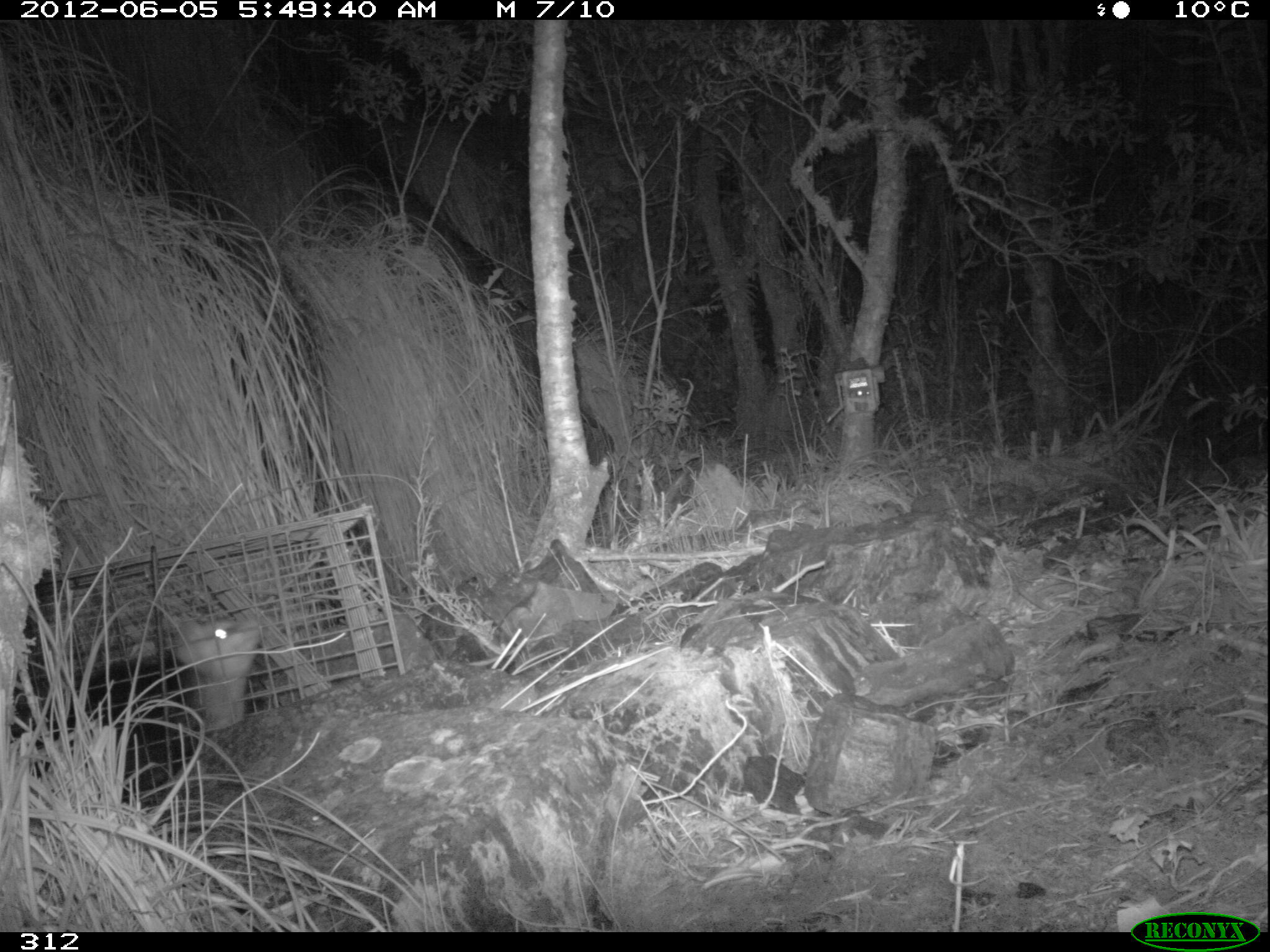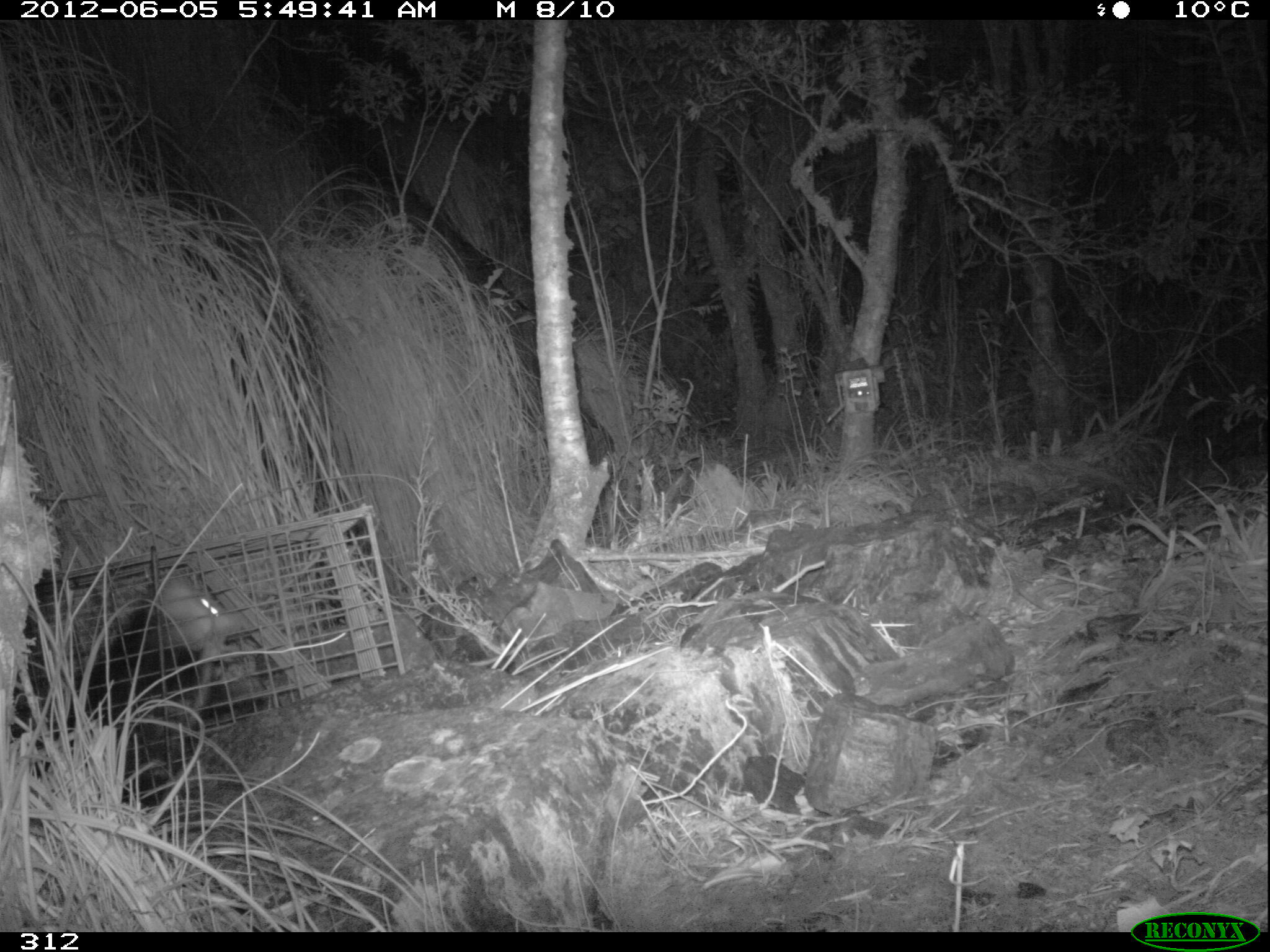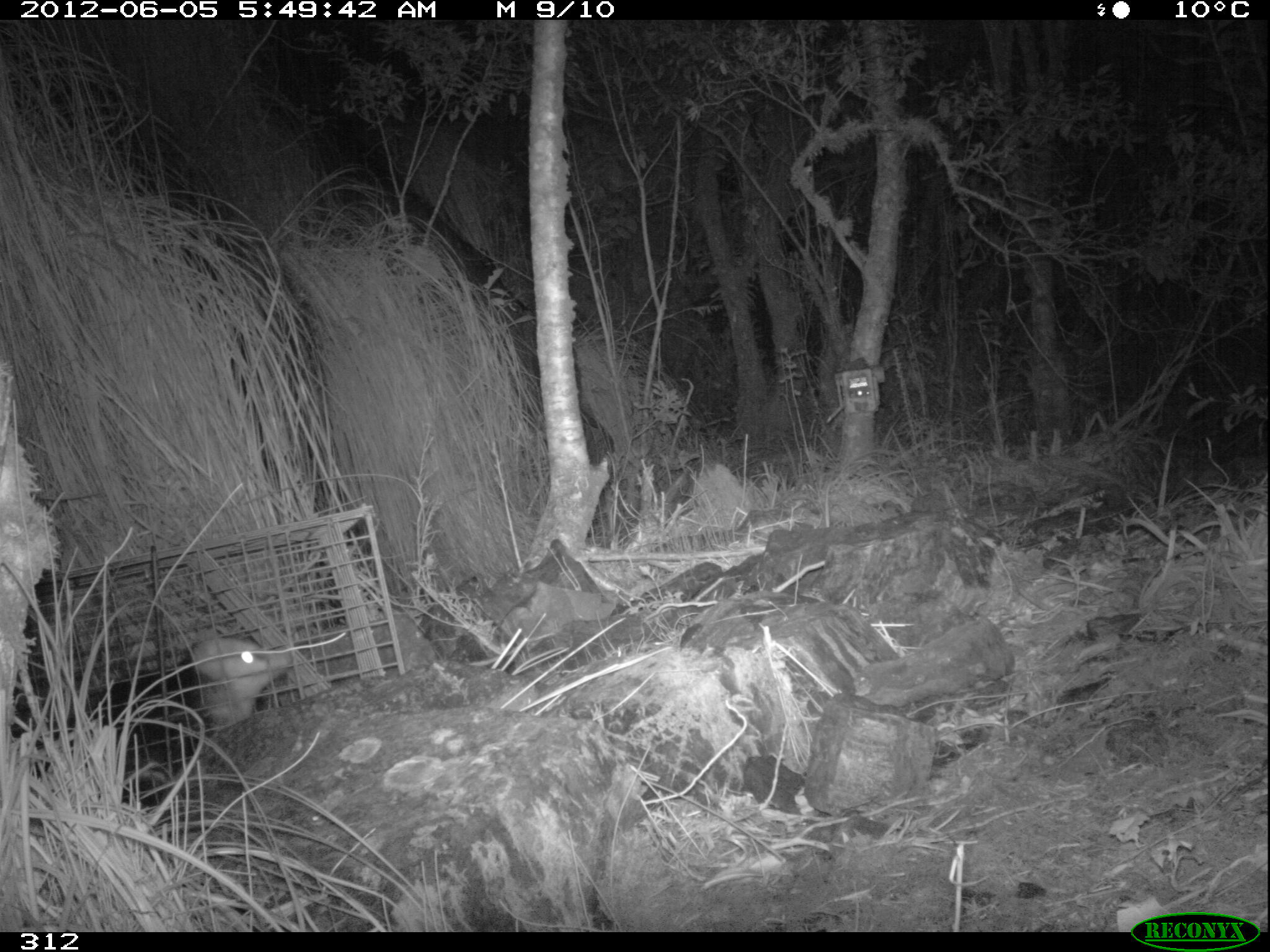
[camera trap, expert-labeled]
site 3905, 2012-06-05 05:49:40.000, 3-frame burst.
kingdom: Animalia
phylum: Chordata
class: Mammalia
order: Didelphimorphia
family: Didelphidae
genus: Didelphis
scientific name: Didelphis pernigra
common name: andean white-eared opossum